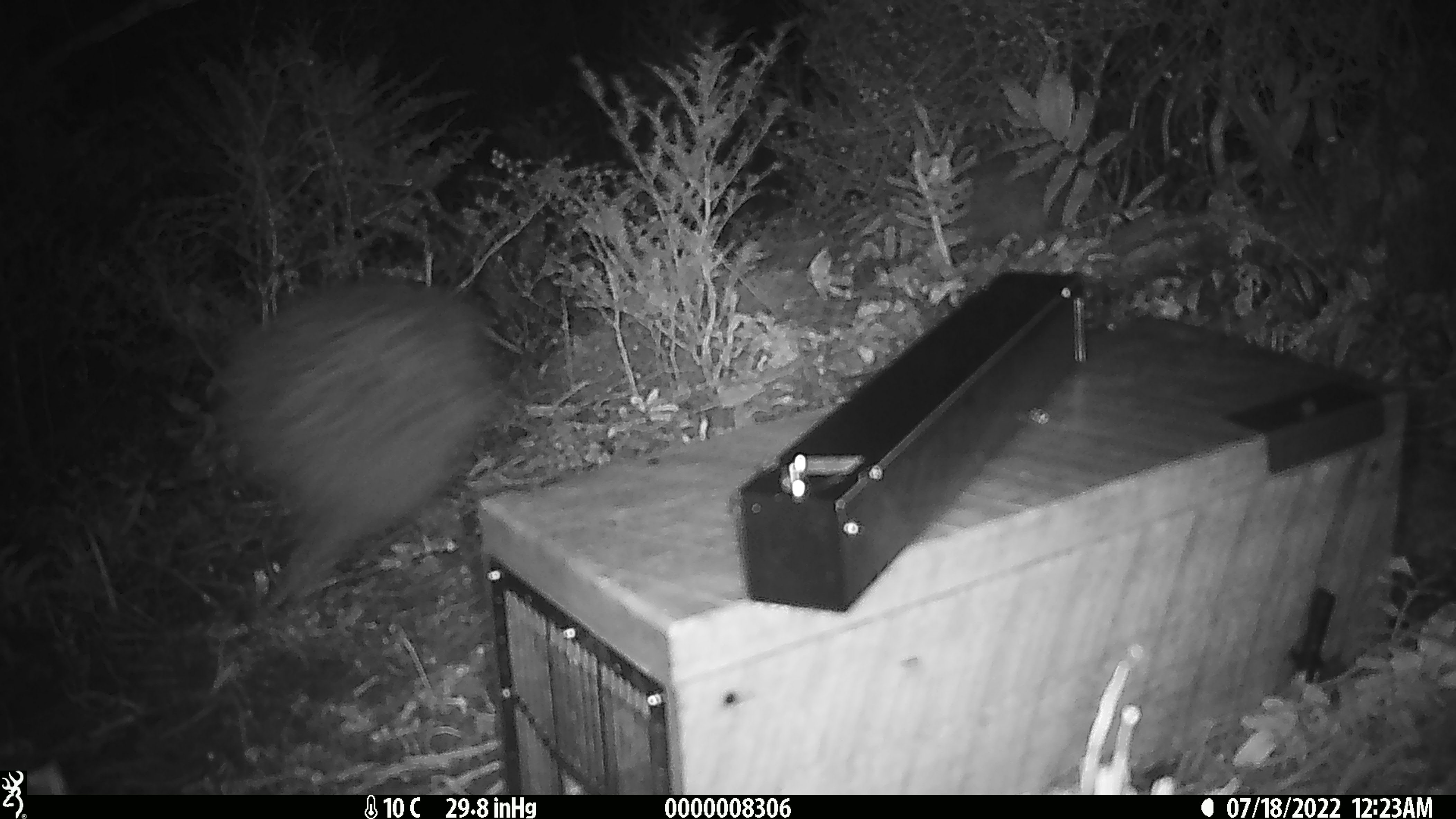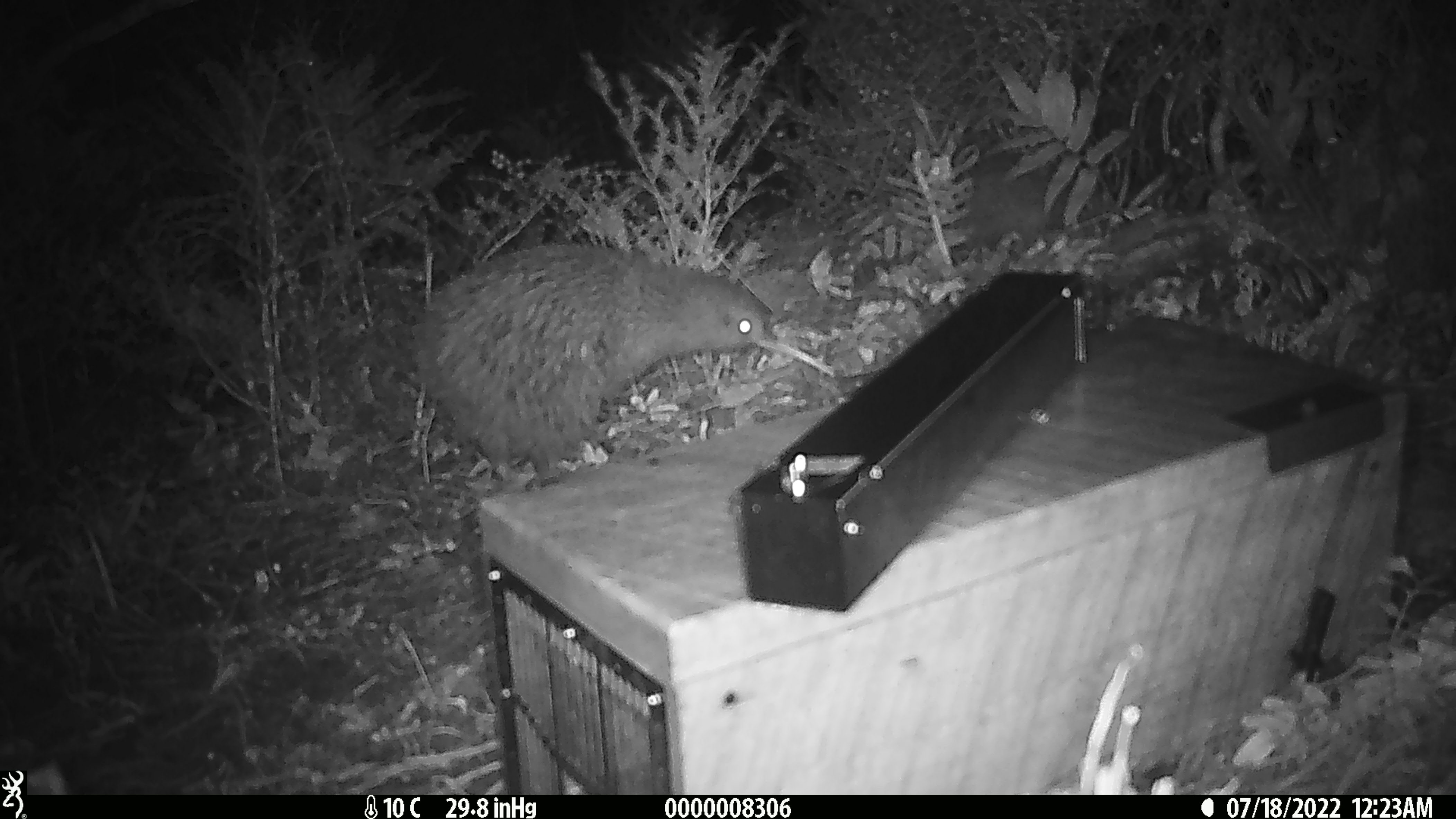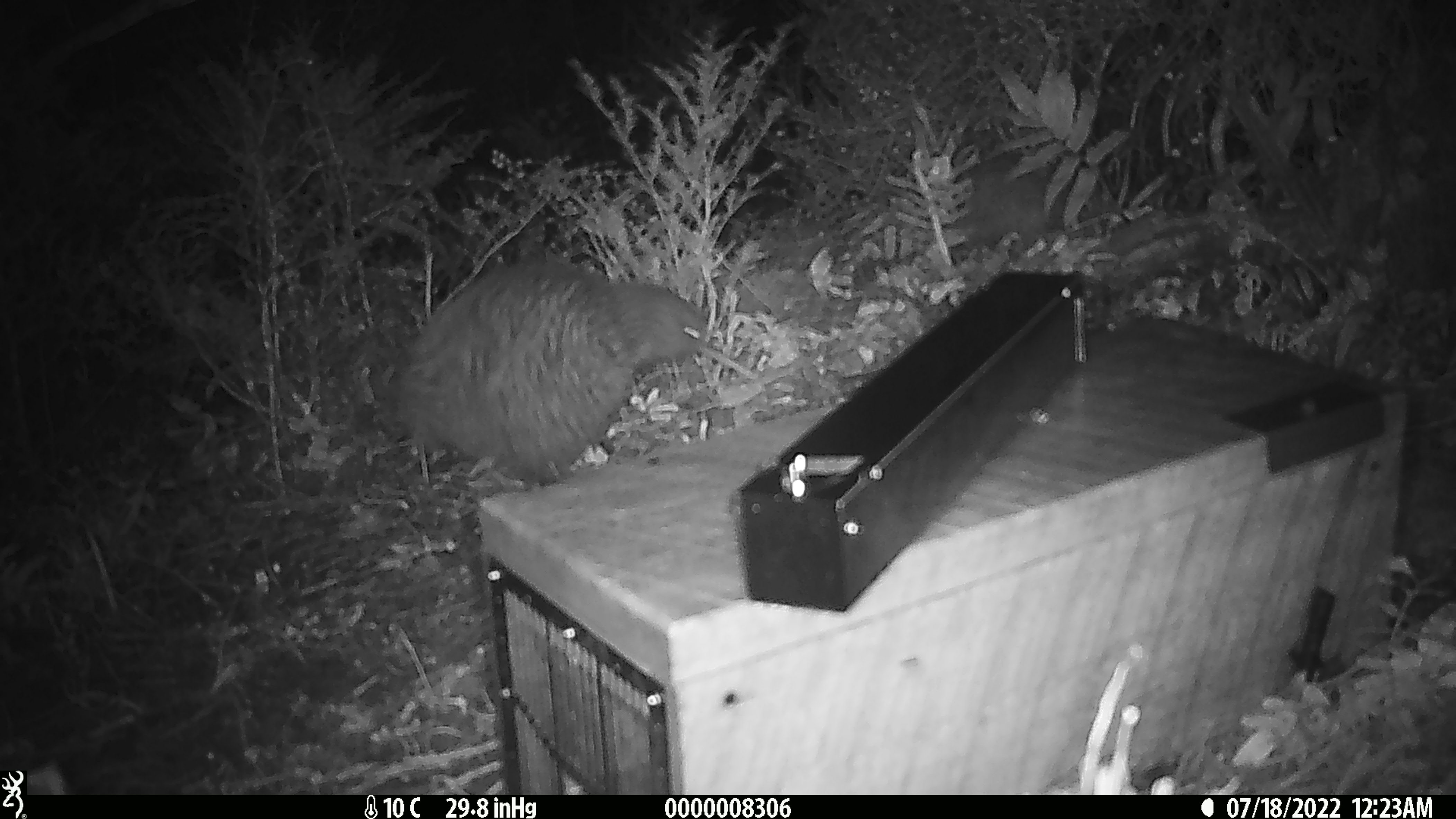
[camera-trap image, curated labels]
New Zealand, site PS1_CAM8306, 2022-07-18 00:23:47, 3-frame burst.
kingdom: Animalia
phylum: Chordata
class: Aves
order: Apterygiformes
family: Apterygidae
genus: Apteryx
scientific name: Apteryx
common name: kiwi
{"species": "kiwi (Apteryx)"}